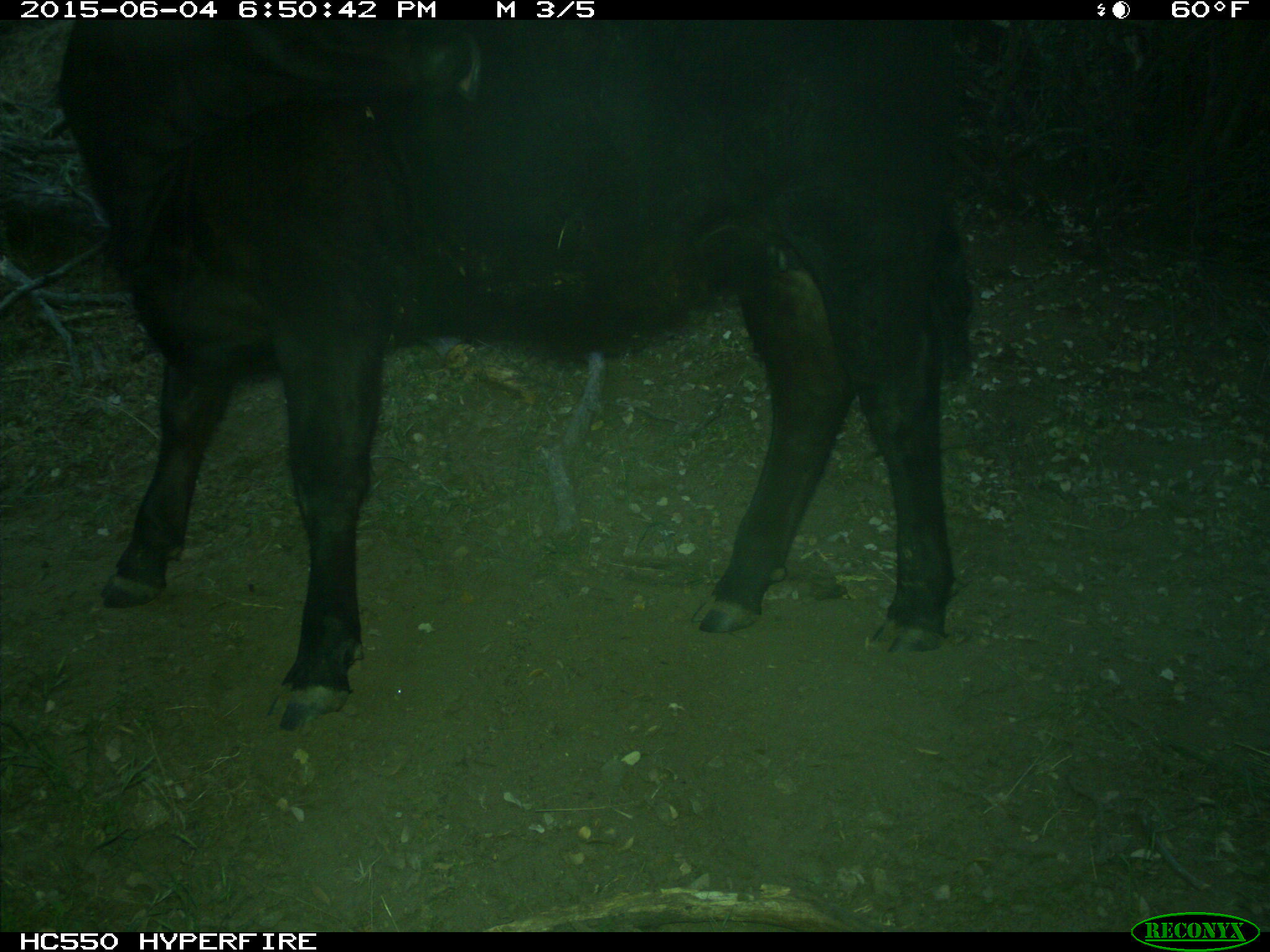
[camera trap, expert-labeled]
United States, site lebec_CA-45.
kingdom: Animalia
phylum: Chordata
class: Mammalia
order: Artiodactyla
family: Bovidae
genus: Bos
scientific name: Bos taurus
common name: domestic cow